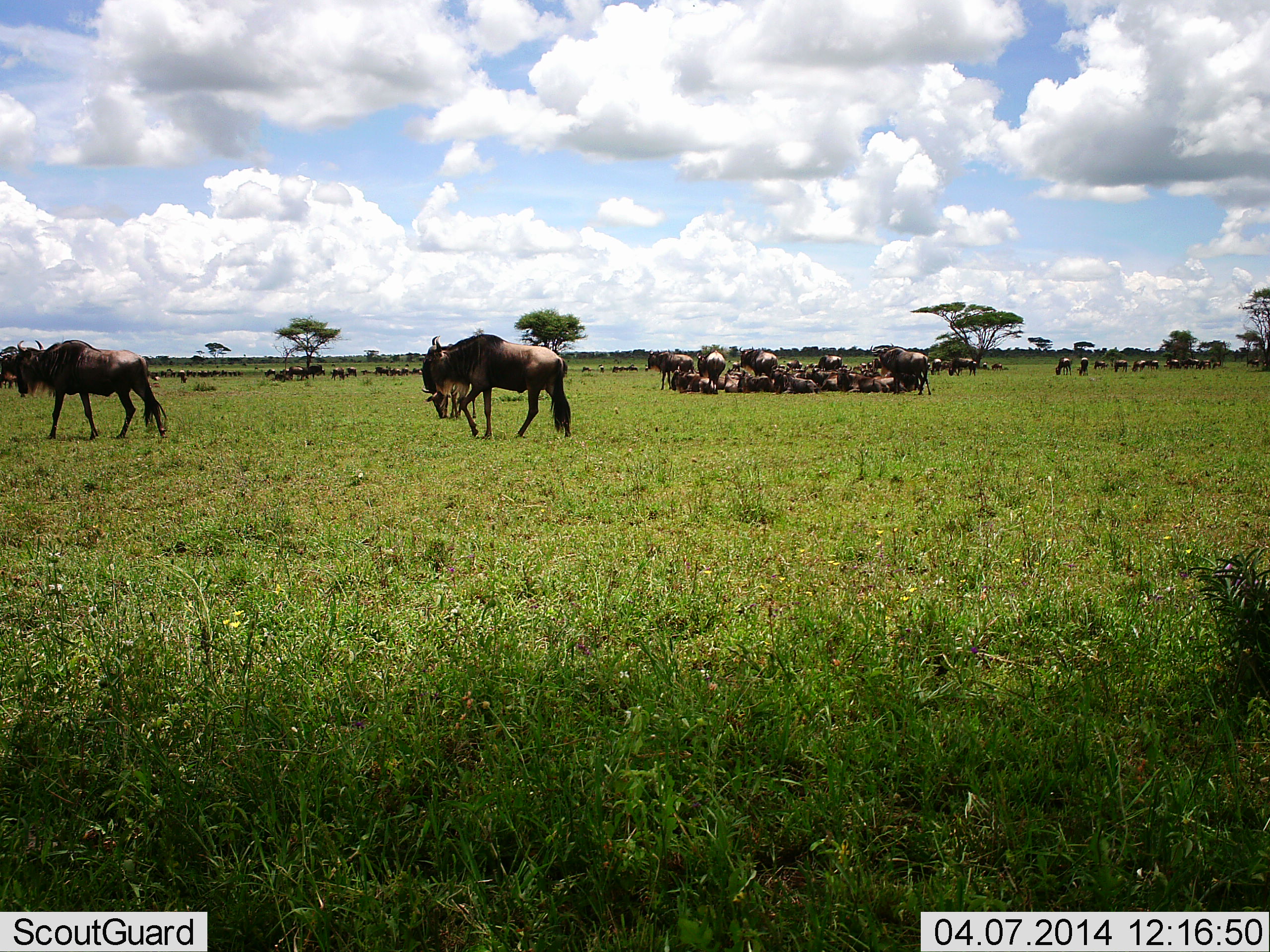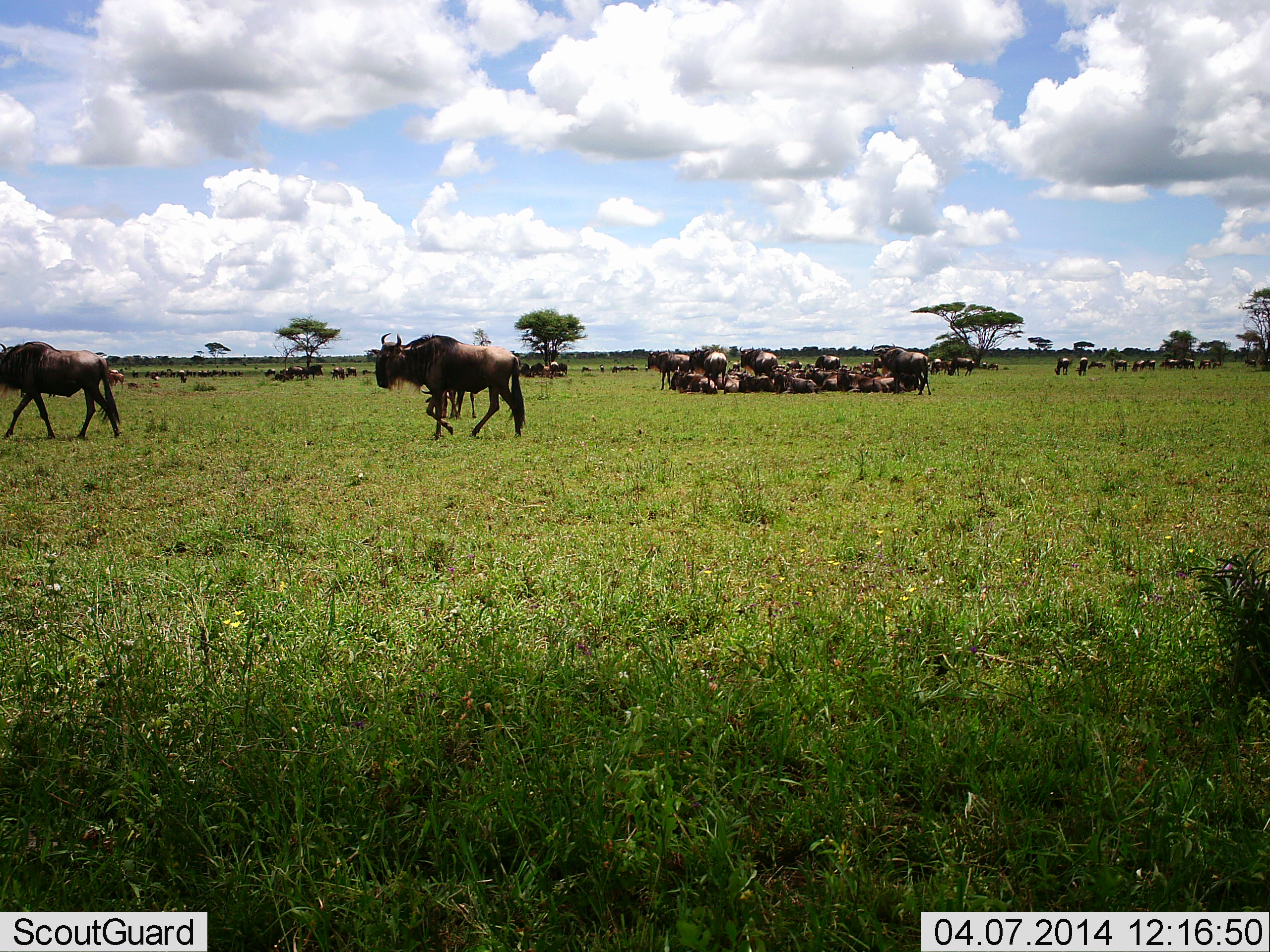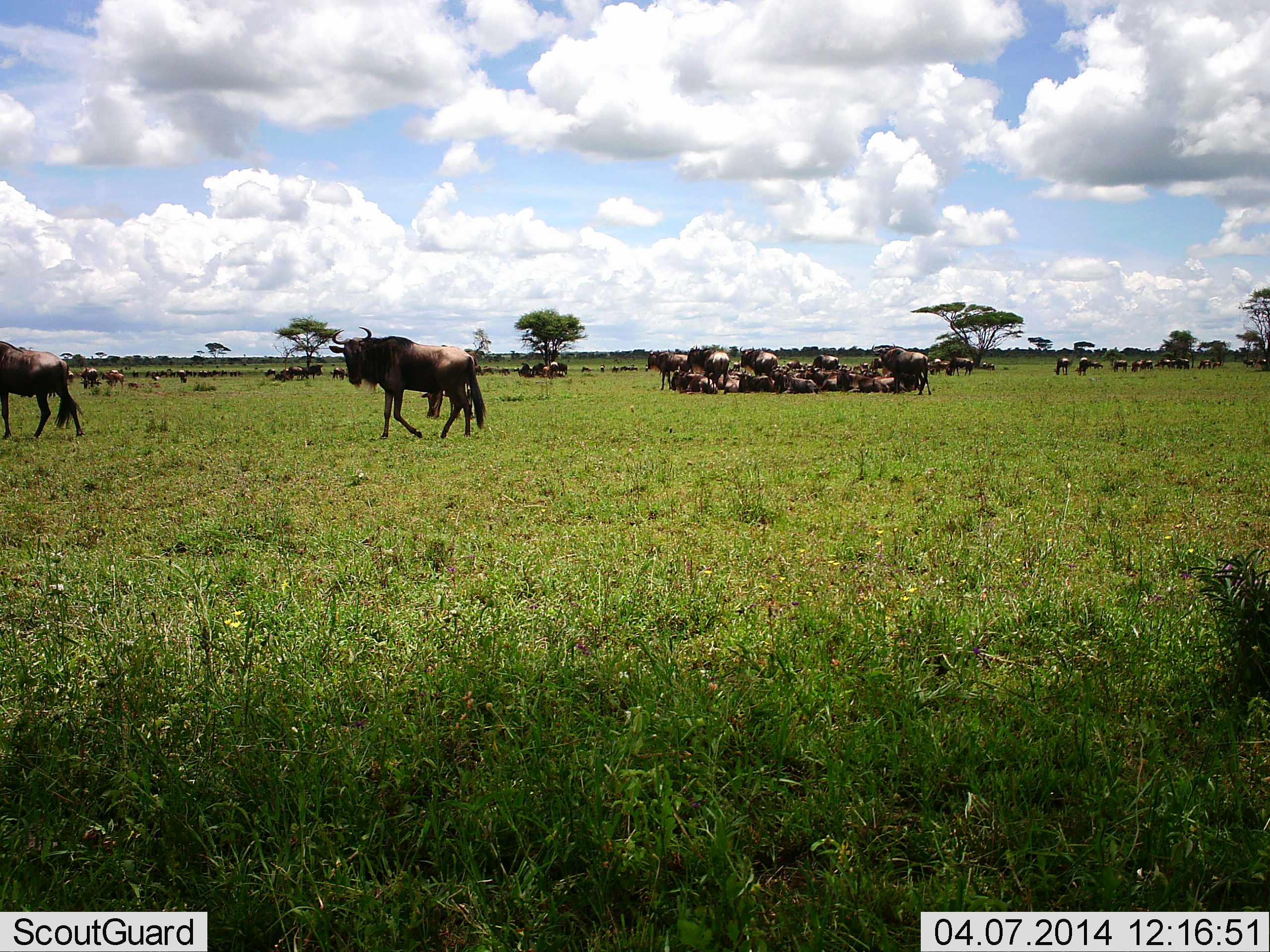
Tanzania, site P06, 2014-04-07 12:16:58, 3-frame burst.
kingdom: Animalia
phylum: Chordata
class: Mammalia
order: Artiodactyla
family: Bovidae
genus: Connochaetes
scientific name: Connochaetes taurinus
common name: blue wildebeest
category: wildebeest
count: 51+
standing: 70%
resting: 90%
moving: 80%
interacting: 10%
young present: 0%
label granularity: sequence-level